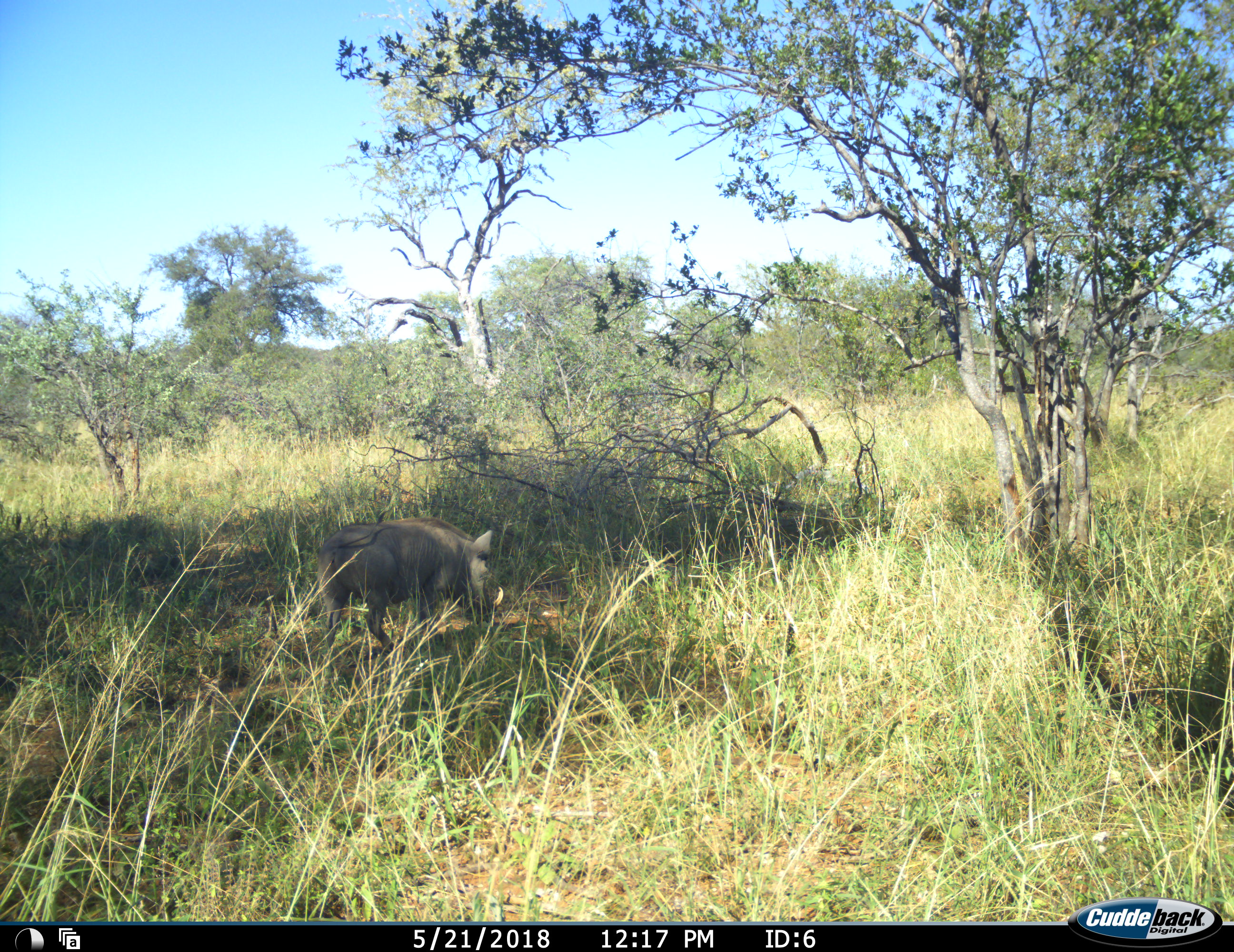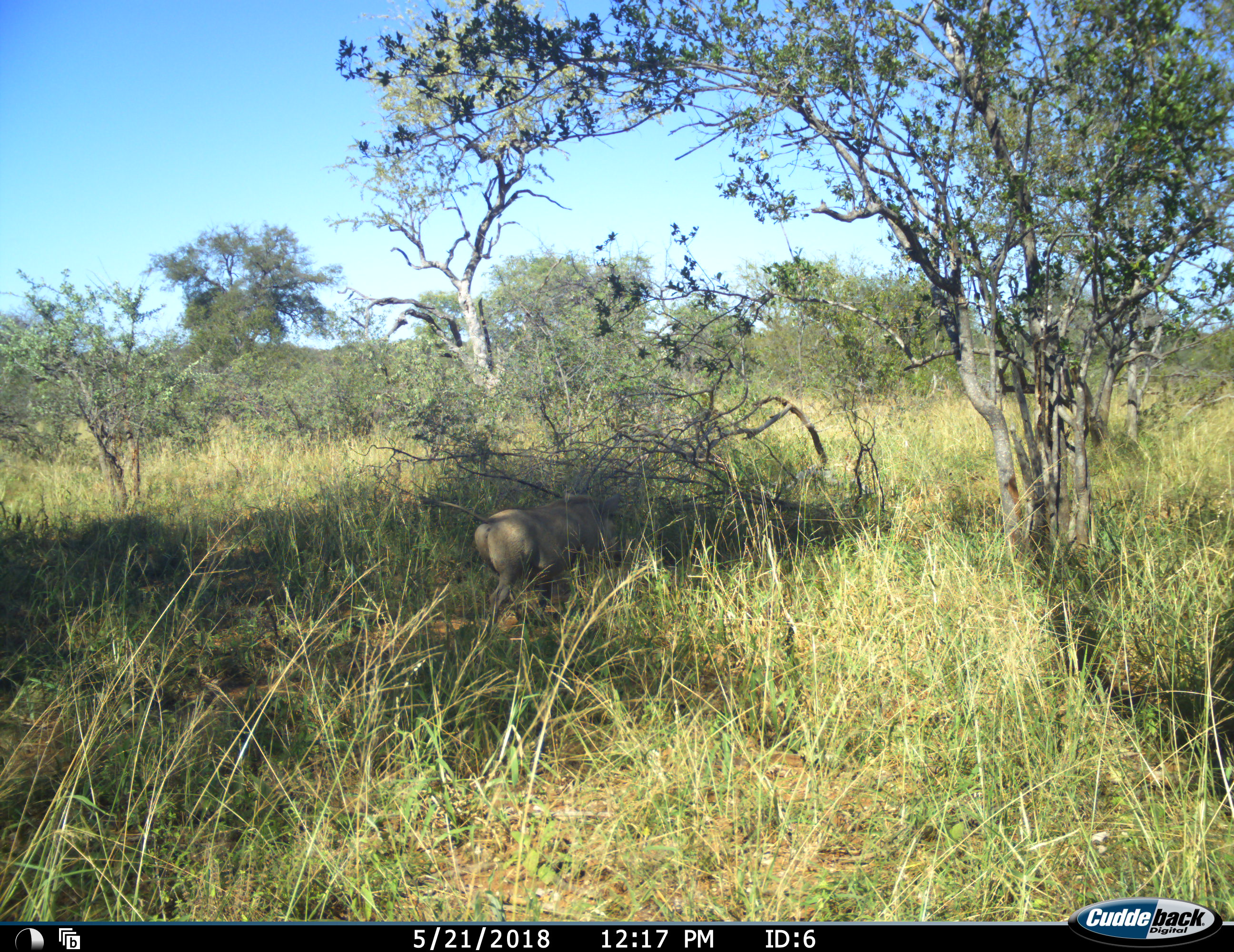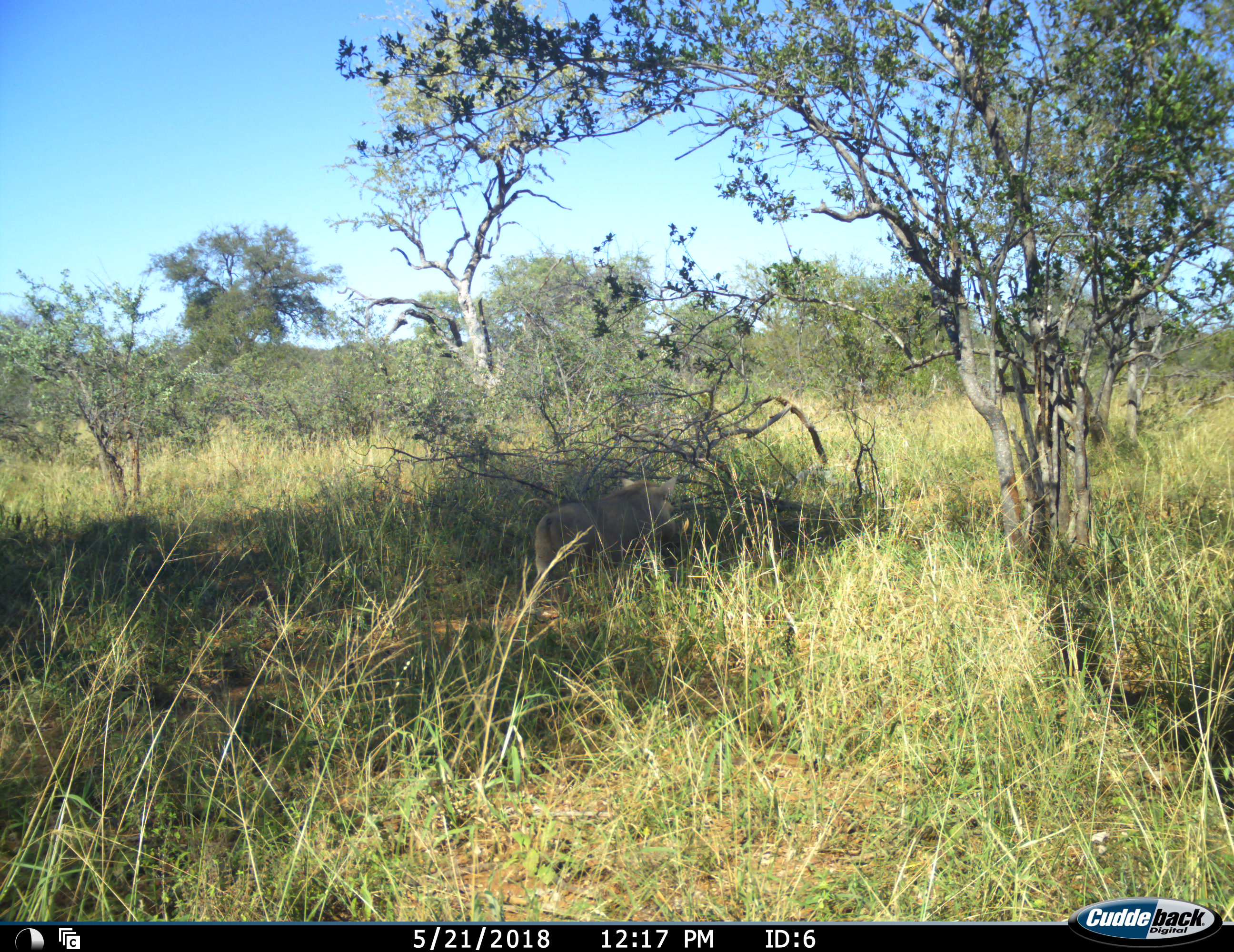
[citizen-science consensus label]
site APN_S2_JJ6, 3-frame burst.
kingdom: Animalia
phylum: Chordata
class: Mammalia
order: Artiodactyla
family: Suidae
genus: Phacochoerus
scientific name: Phacochoerus africanus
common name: warthog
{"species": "warthog (Phacochoerus africanus)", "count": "1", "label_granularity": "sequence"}